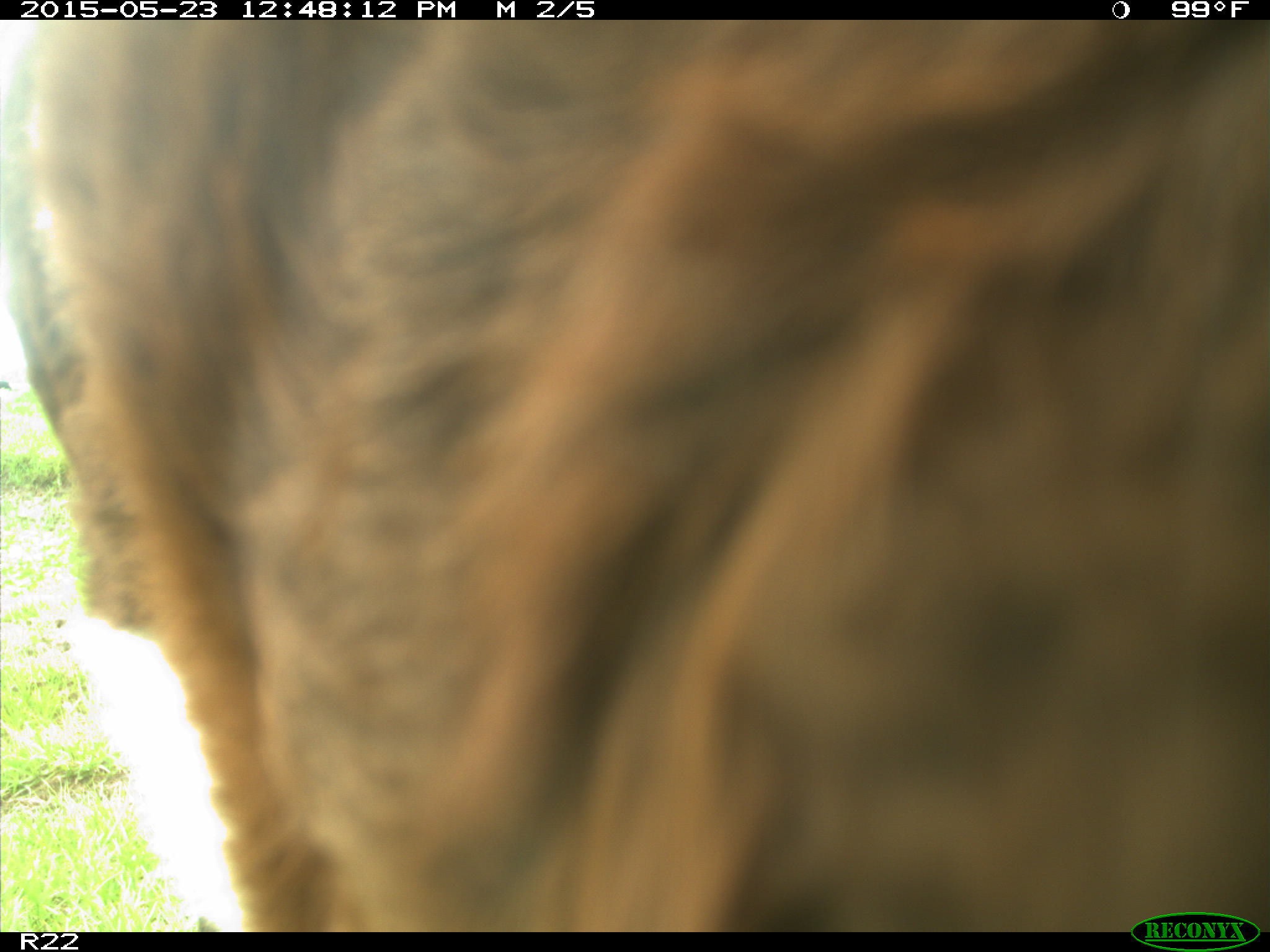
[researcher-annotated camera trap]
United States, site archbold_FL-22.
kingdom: Animalia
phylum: Chordata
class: Mammalia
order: Artiodactyla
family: Bovidae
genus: Bos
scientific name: Bos taurus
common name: domestic cow